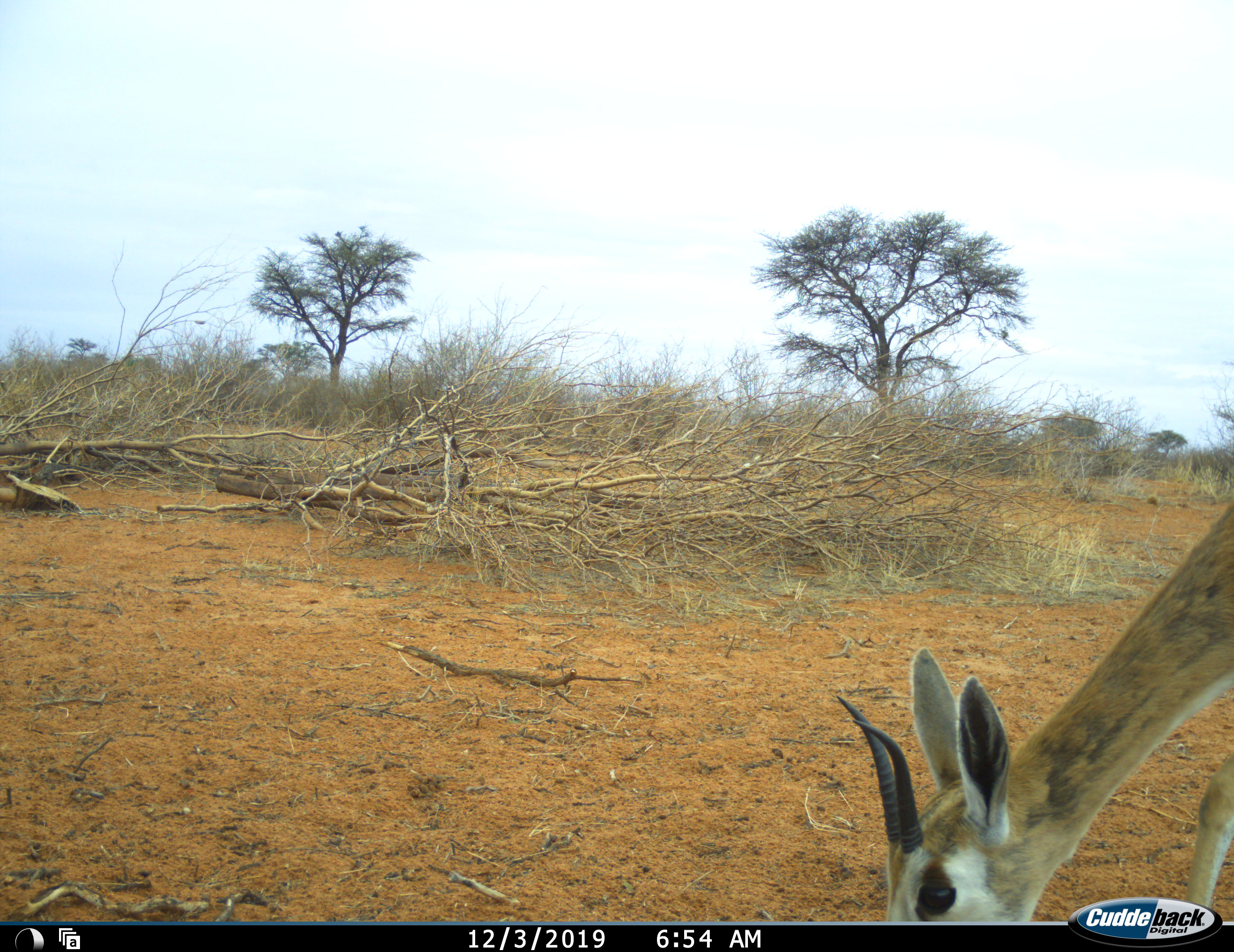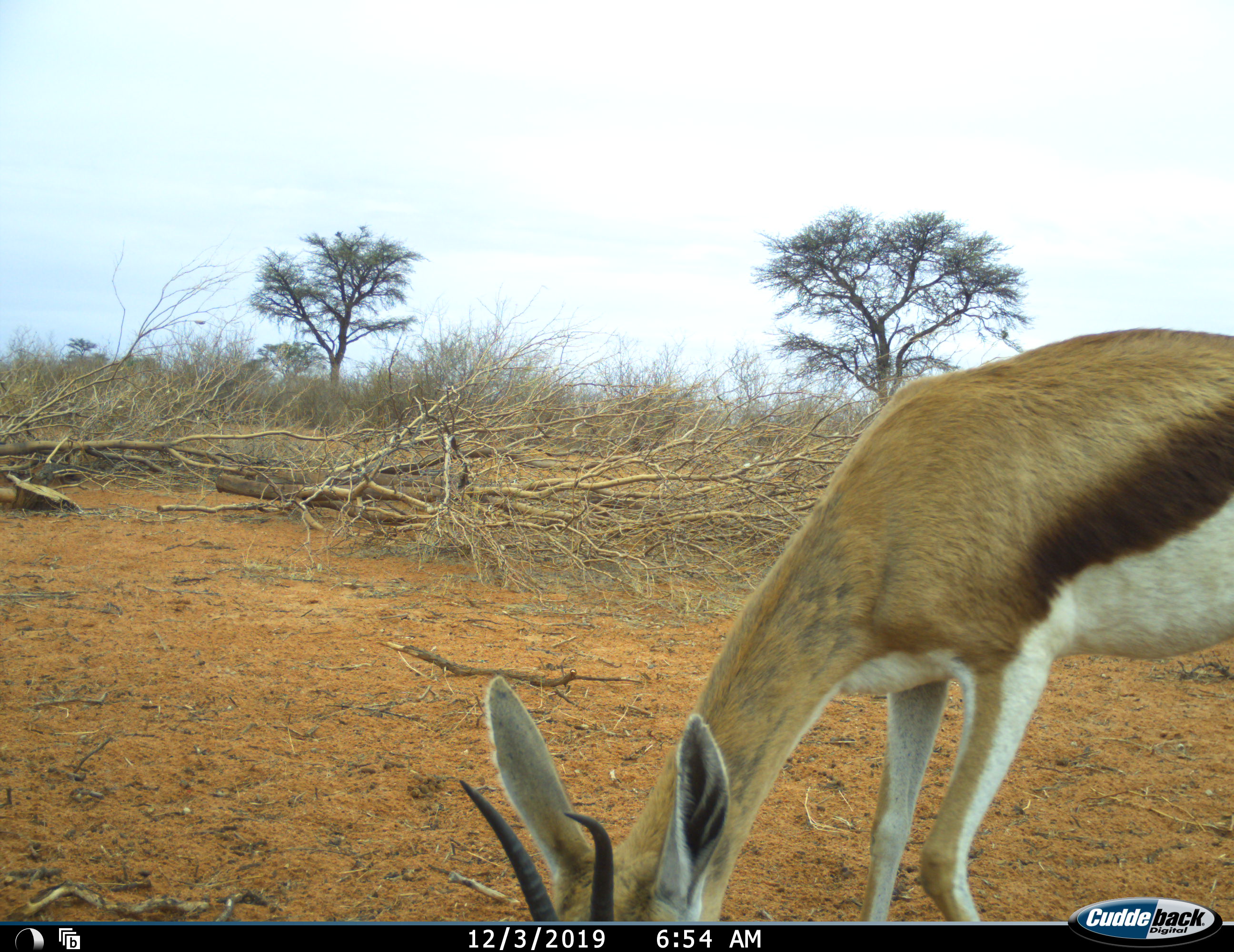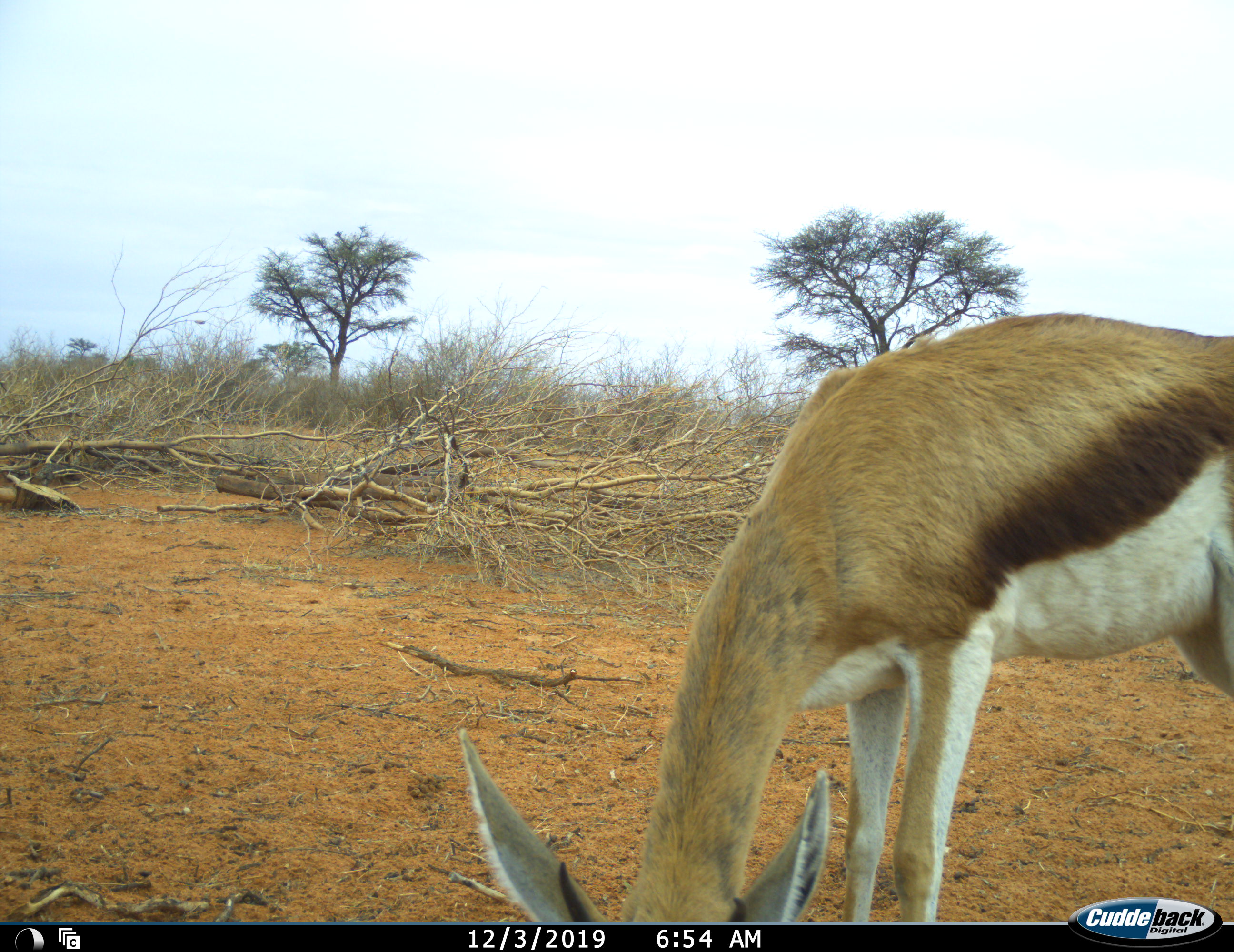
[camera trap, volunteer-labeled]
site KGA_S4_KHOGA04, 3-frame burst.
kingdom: Animalia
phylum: Chordata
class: Mammalia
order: Artiodactyla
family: Bovidae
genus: Antidorcas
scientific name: Antidorcas marsupialis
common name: springbok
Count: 1.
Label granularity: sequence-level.